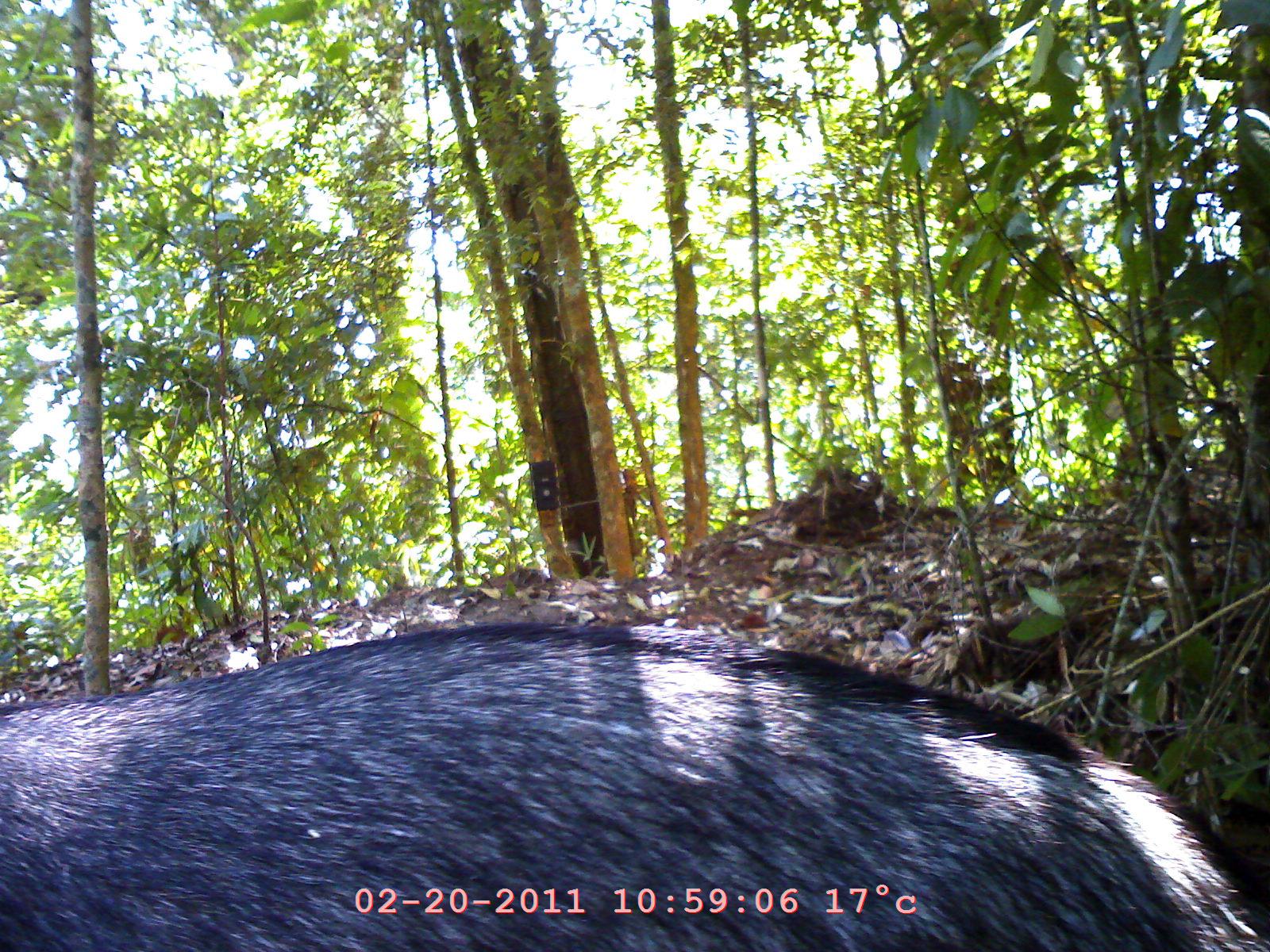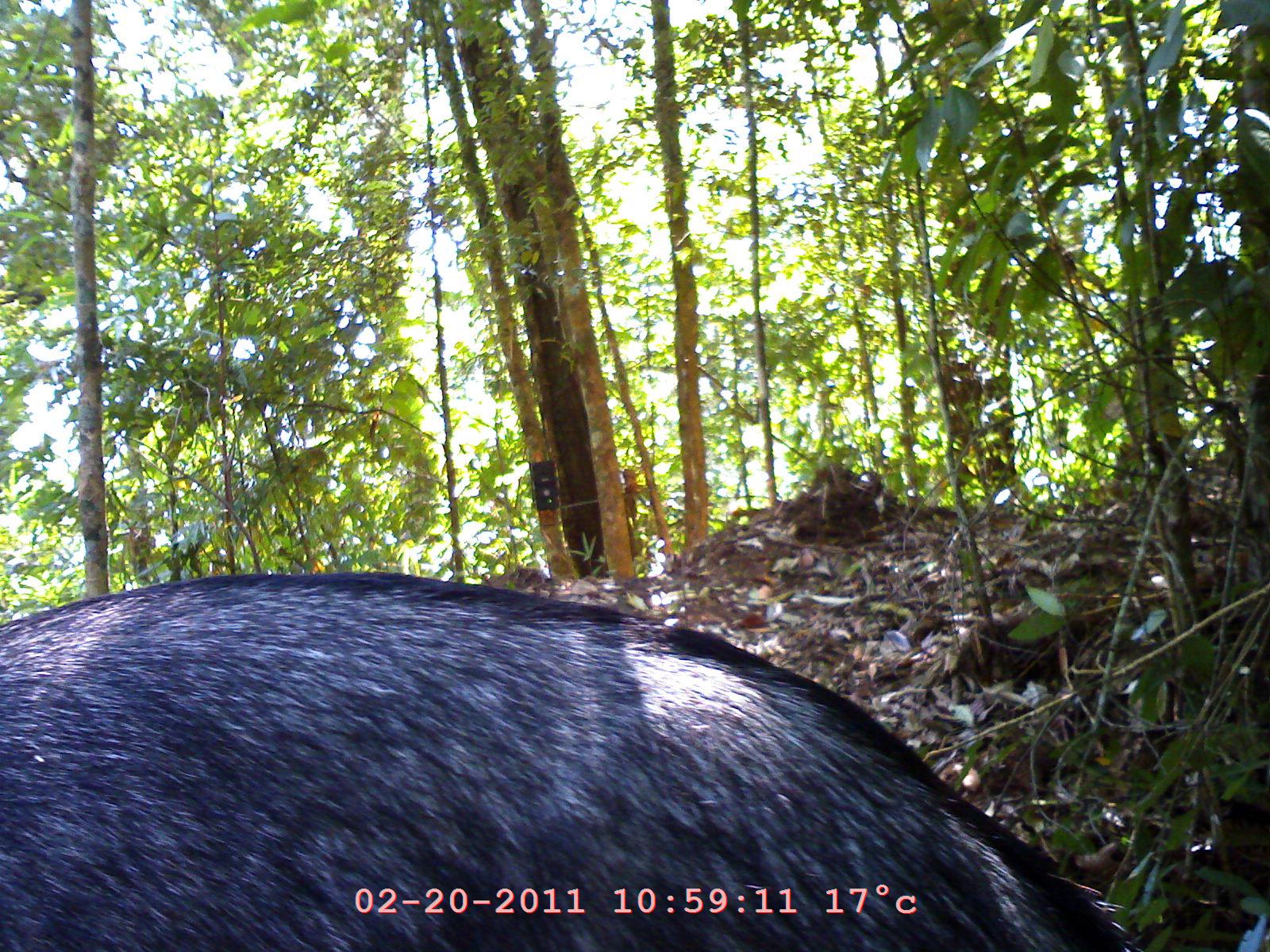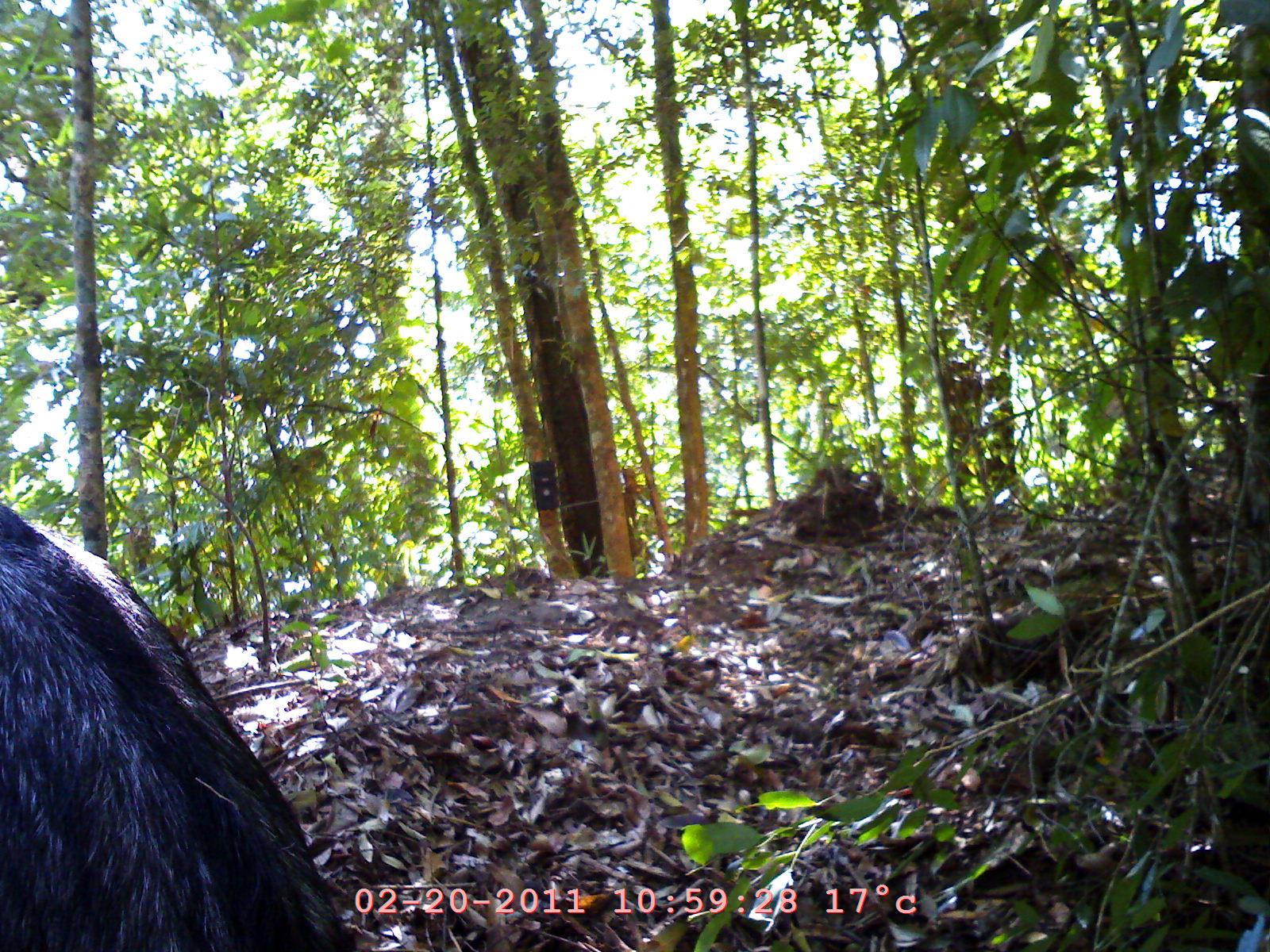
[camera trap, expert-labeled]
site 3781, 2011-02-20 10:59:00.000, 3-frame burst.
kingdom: Animalia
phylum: Chordata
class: Mammalia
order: Artiodactyla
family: Bovidae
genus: Capricornis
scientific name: Capricornis sumatraensis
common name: southern serow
Capricornis sumatraensis (southern serow), count 1, age adult, sex female.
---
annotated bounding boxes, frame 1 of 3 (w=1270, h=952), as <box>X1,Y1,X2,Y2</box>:
capricornis sumatraensis: <box>0,613,1270,952</box>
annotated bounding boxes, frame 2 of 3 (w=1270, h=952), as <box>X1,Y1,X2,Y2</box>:
capricornis sumatraensis: <box>0,571,1140,952</box>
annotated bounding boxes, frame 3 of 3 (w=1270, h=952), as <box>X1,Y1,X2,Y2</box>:
capricornis sumatraensis: <box>0,496,355,952</box>